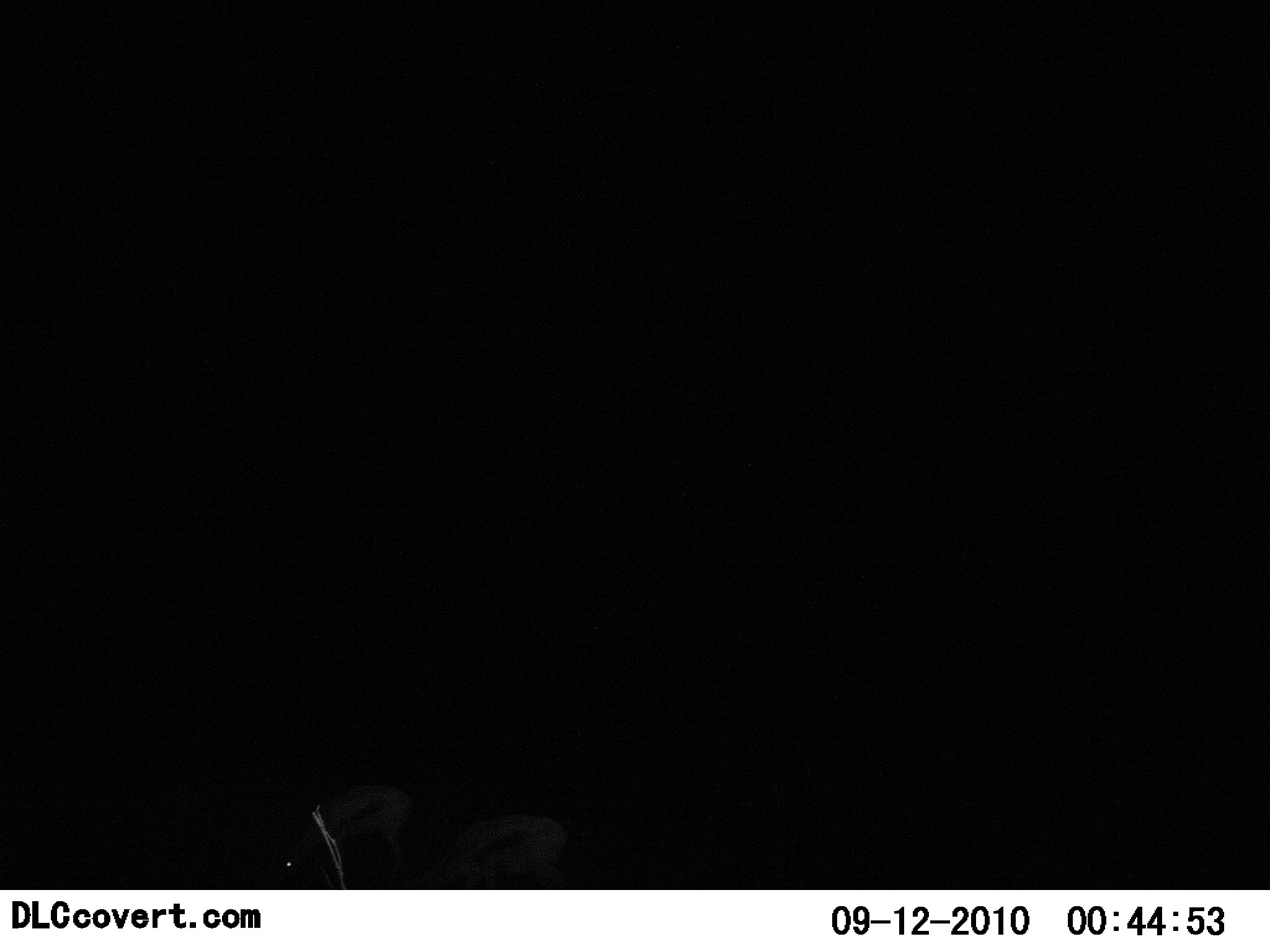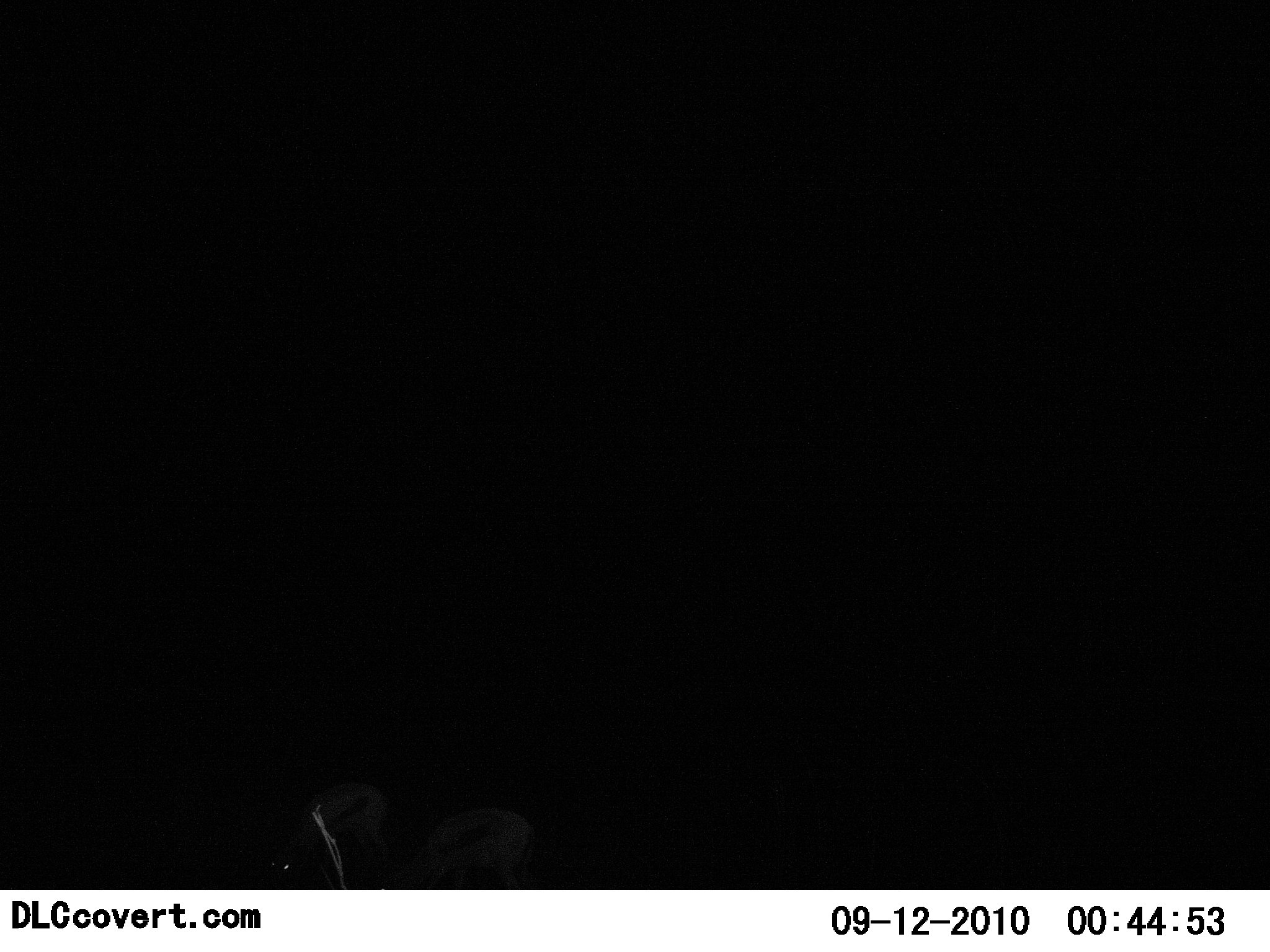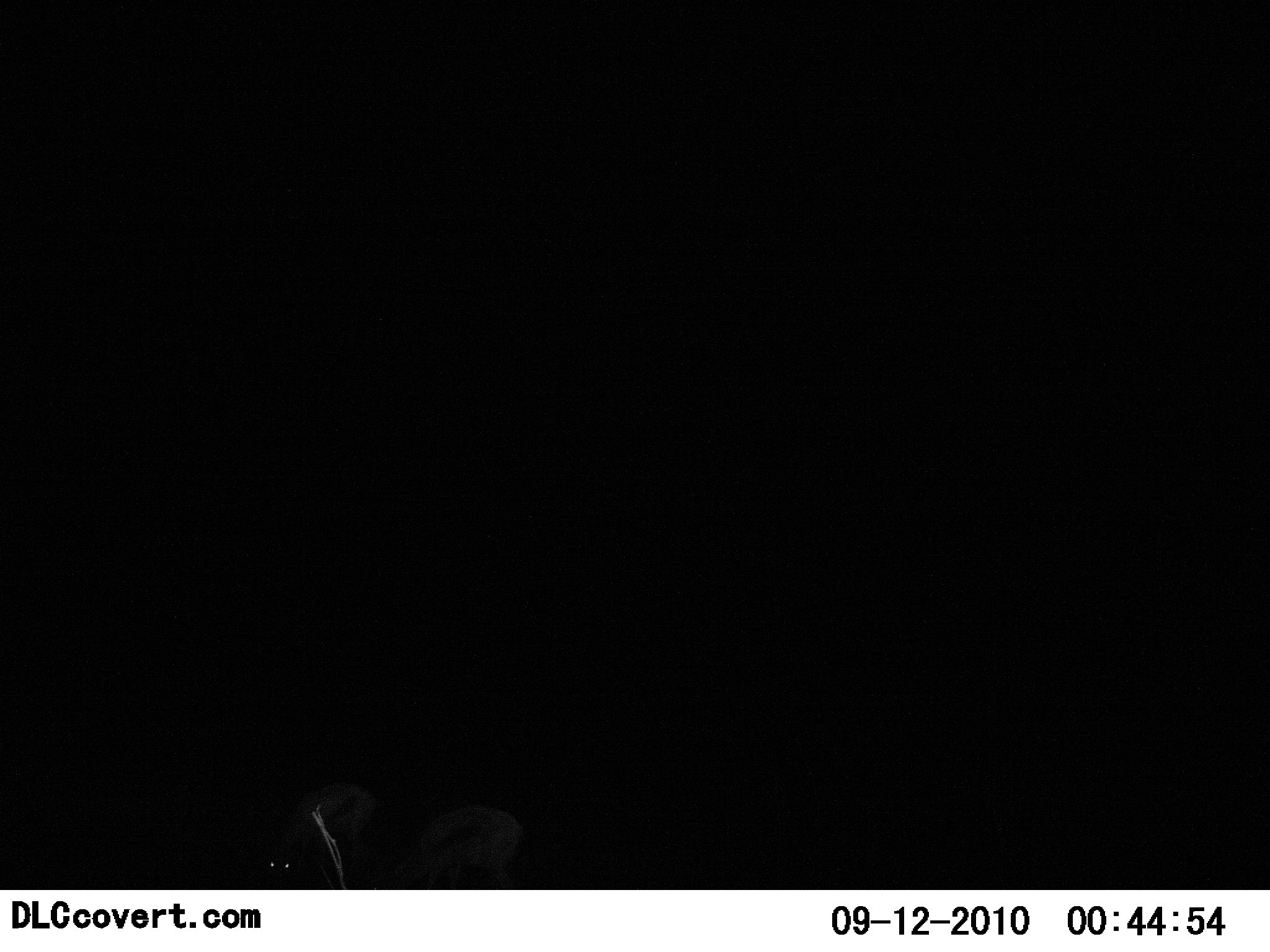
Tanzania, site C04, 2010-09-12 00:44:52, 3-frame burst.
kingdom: Animalia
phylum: Chordata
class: Mammalia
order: Artiodactyla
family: Bovidae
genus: Eudorcas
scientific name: Eudorcas thomsonii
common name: thomson's gazelle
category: gazellethomsons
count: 2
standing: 8%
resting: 0%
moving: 33%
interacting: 0%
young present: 0%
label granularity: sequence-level